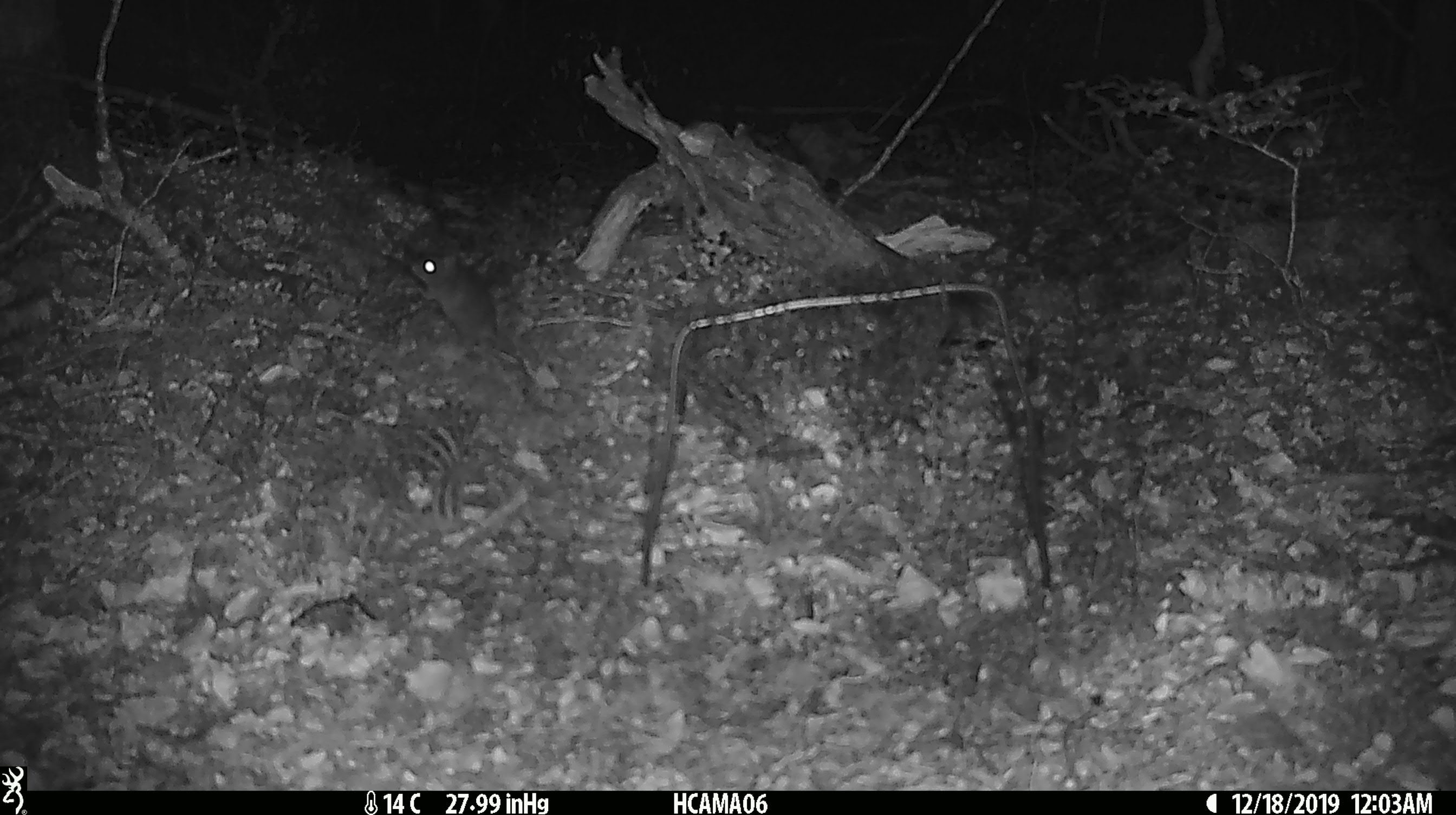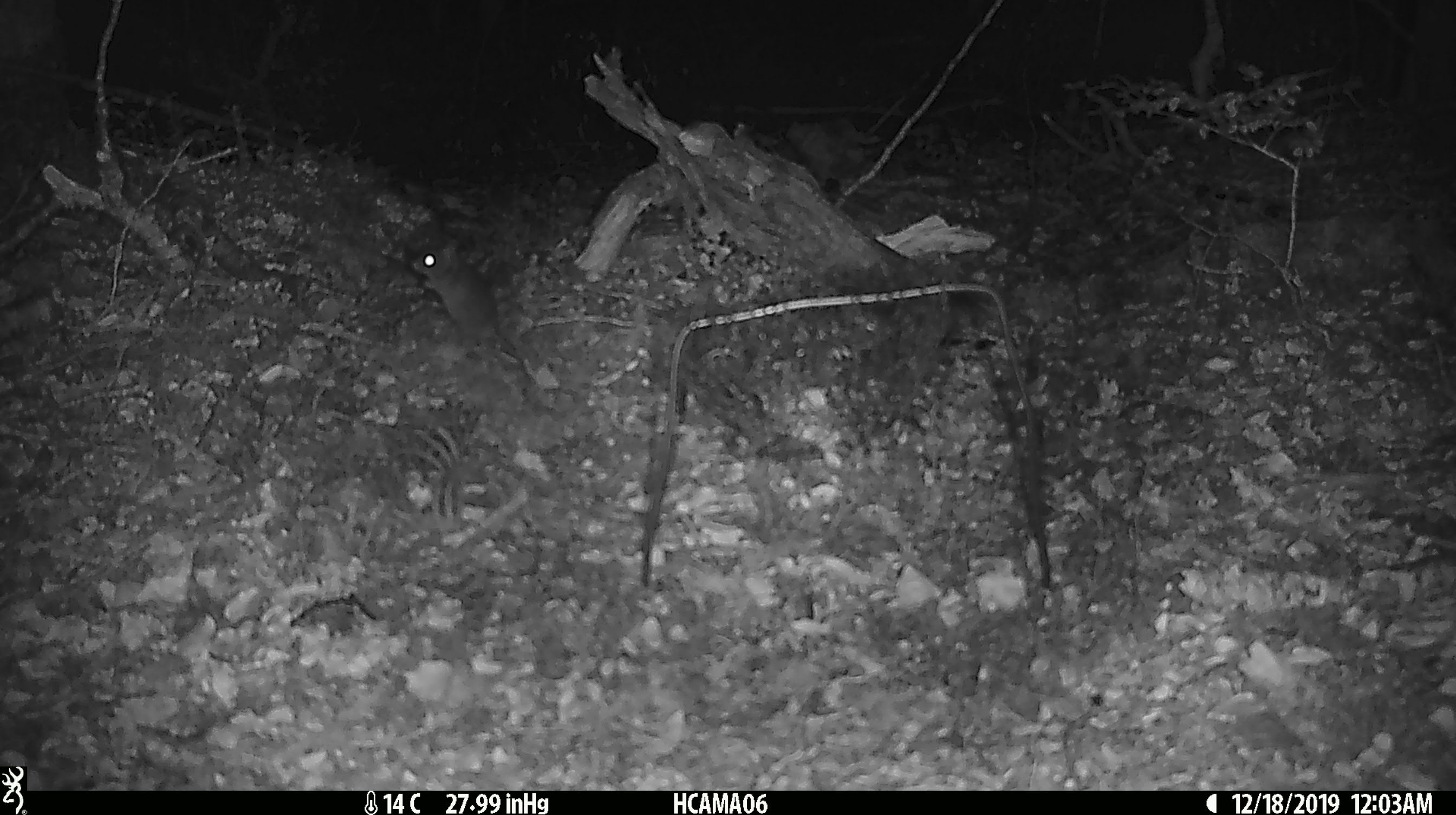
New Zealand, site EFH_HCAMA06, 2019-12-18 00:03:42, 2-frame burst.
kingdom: Animalia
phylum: Chordata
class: Mammalia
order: Rodentia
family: Muridae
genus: Mus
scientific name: Mus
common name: mouse